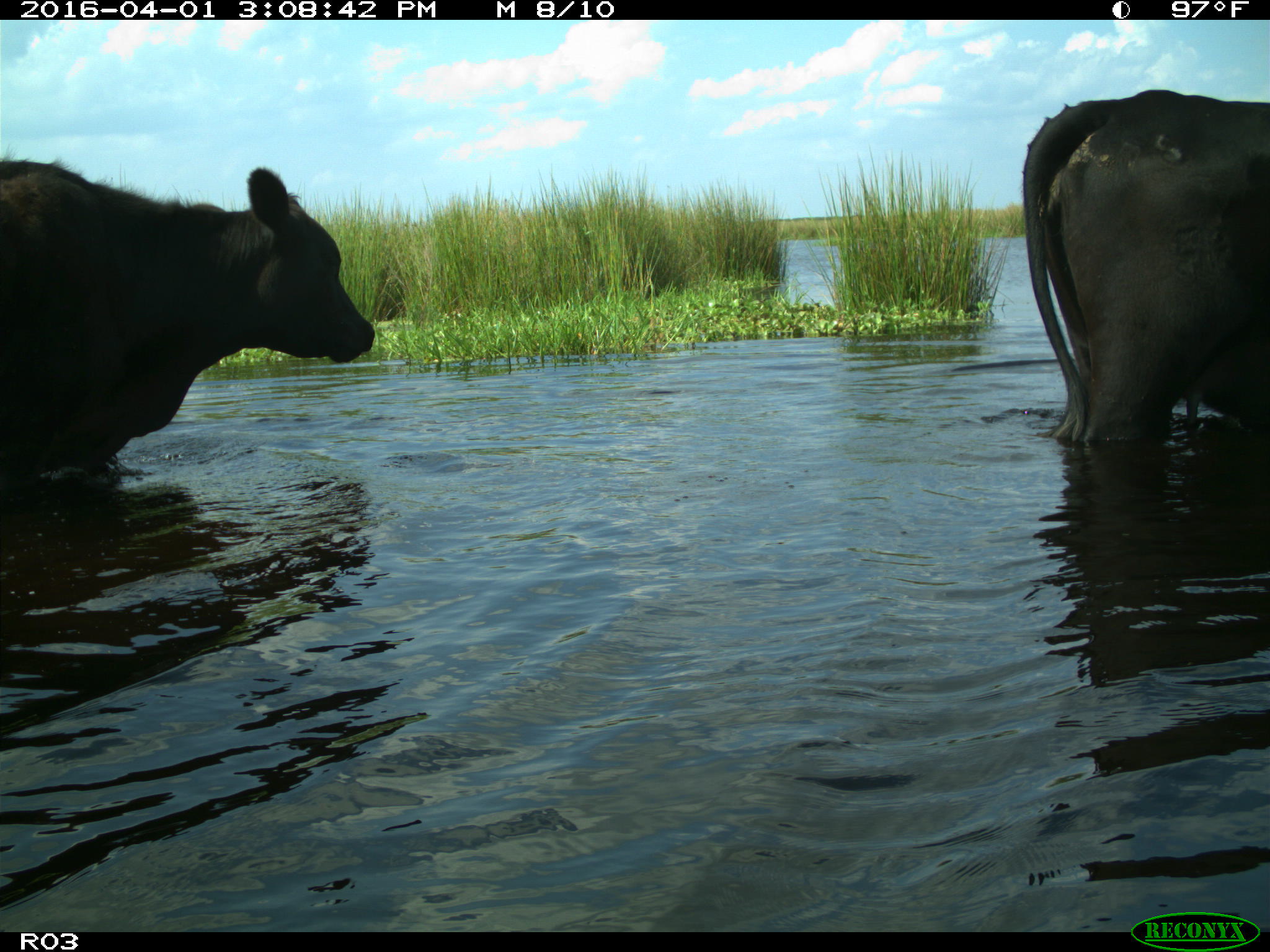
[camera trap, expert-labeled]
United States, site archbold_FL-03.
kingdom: Animalia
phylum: Chordata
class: Mammalia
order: Artiodactyla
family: Bovidae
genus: Bos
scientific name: Bos taurus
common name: domestic cow